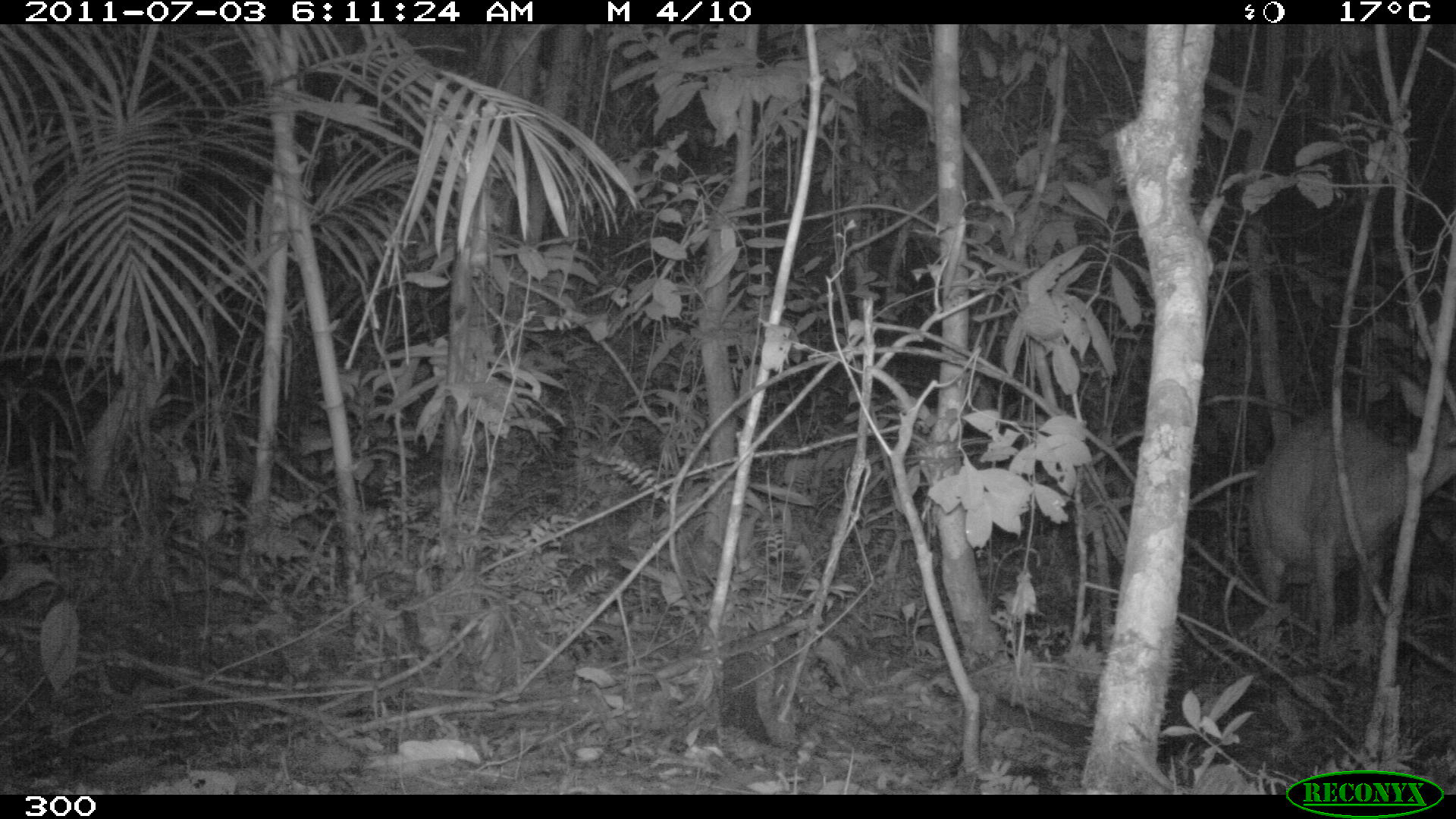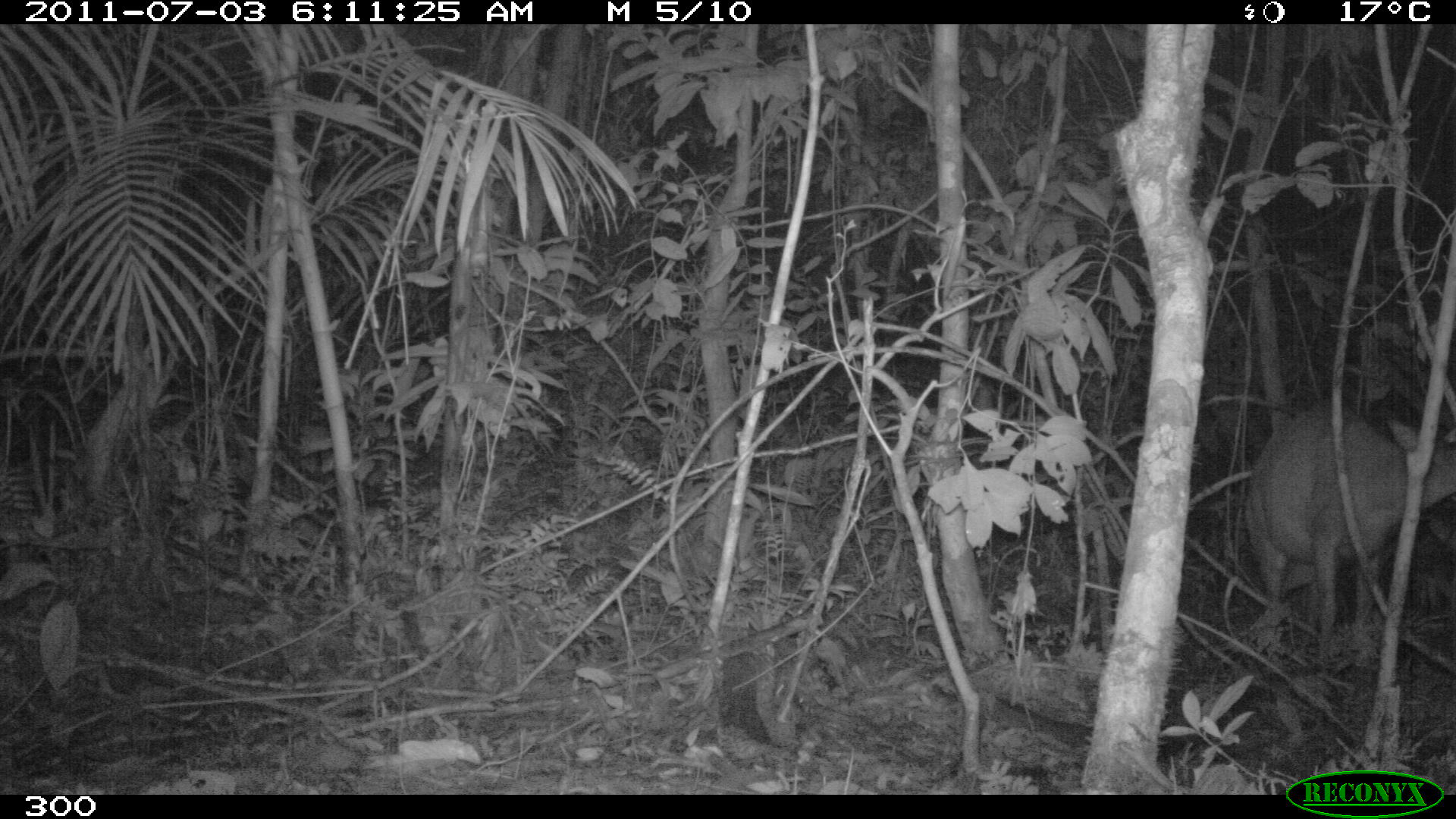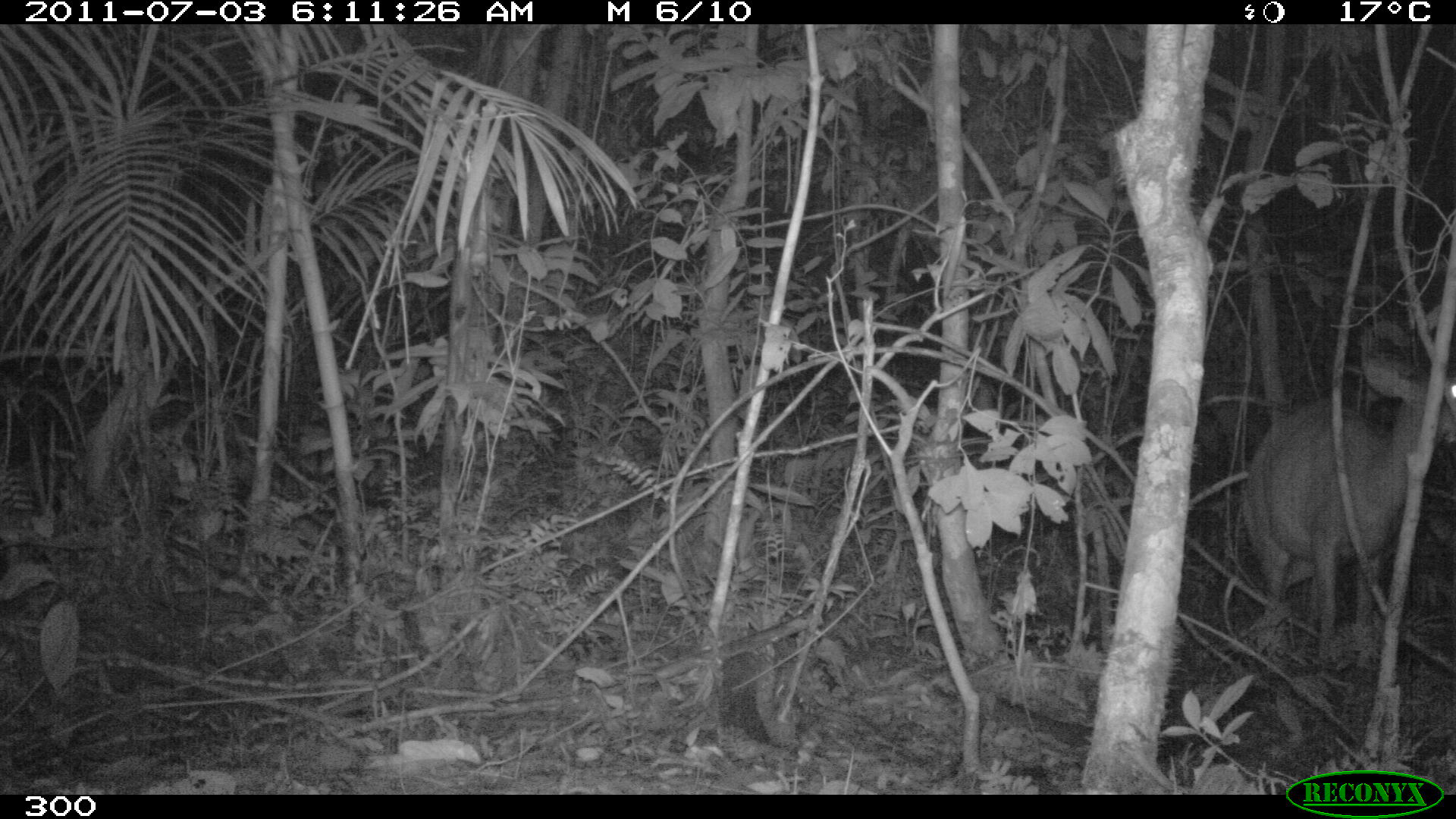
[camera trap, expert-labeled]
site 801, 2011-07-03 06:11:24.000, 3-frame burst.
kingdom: Animalia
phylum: Chordata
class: Mammalia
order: Artiodactyla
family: Cervidae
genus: Mazama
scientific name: Mazama americana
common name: red brocket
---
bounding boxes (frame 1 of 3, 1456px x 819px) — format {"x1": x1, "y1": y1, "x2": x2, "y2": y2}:
mazama americana: {"x1": 1244, "y1": 373, "x2": 1456, "y2": 661}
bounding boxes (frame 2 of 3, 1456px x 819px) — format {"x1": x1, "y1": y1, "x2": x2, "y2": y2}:
mazama americana: {"x1": 1242, "y1": 397, "x2": 1456, "y2": 667}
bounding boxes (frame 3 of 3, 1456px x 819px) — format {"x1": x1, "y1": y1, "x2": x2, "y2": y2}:
mazama americana: {"x1": 1240, "y1": 351, "x2": 1456, "y2": 663}